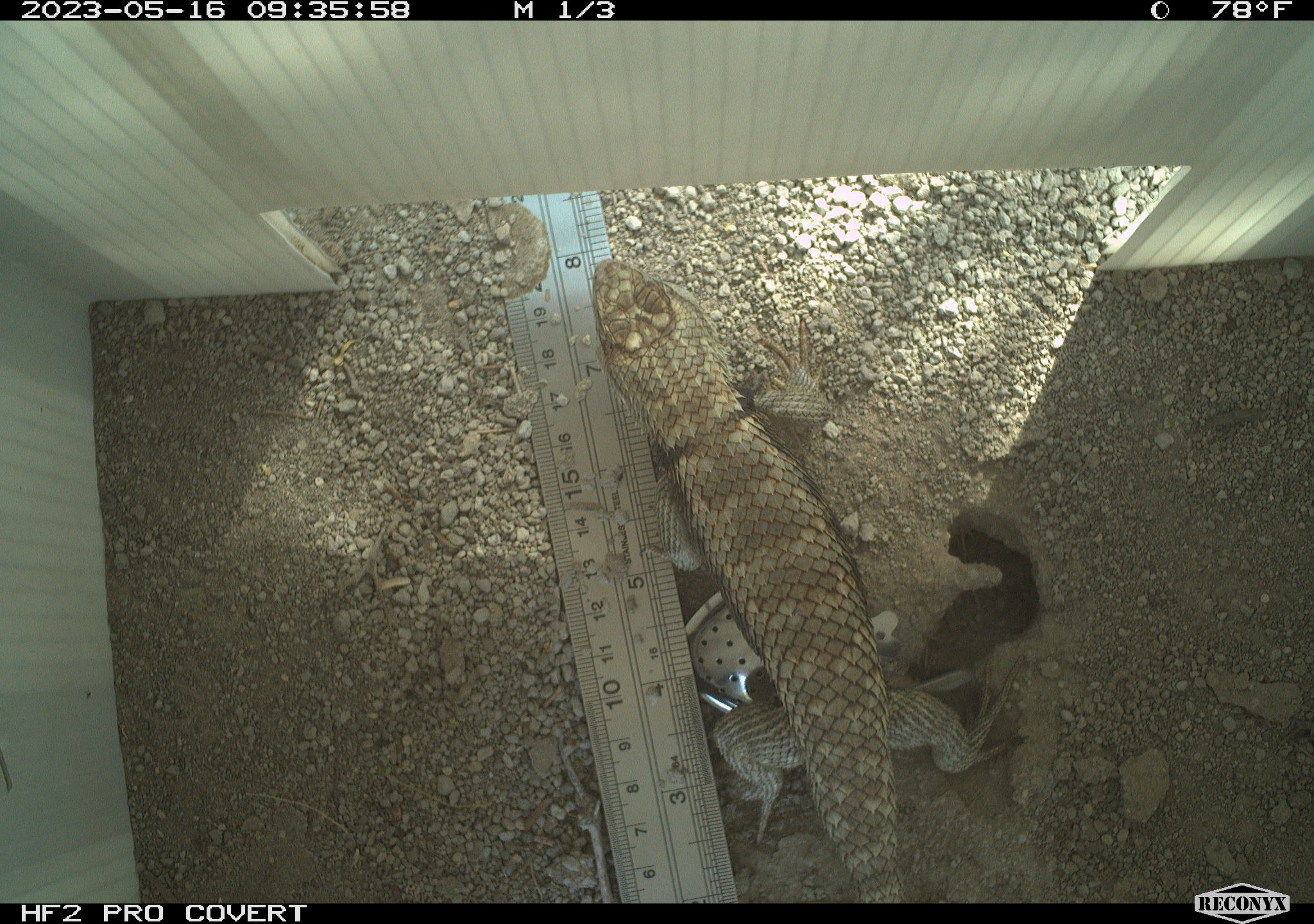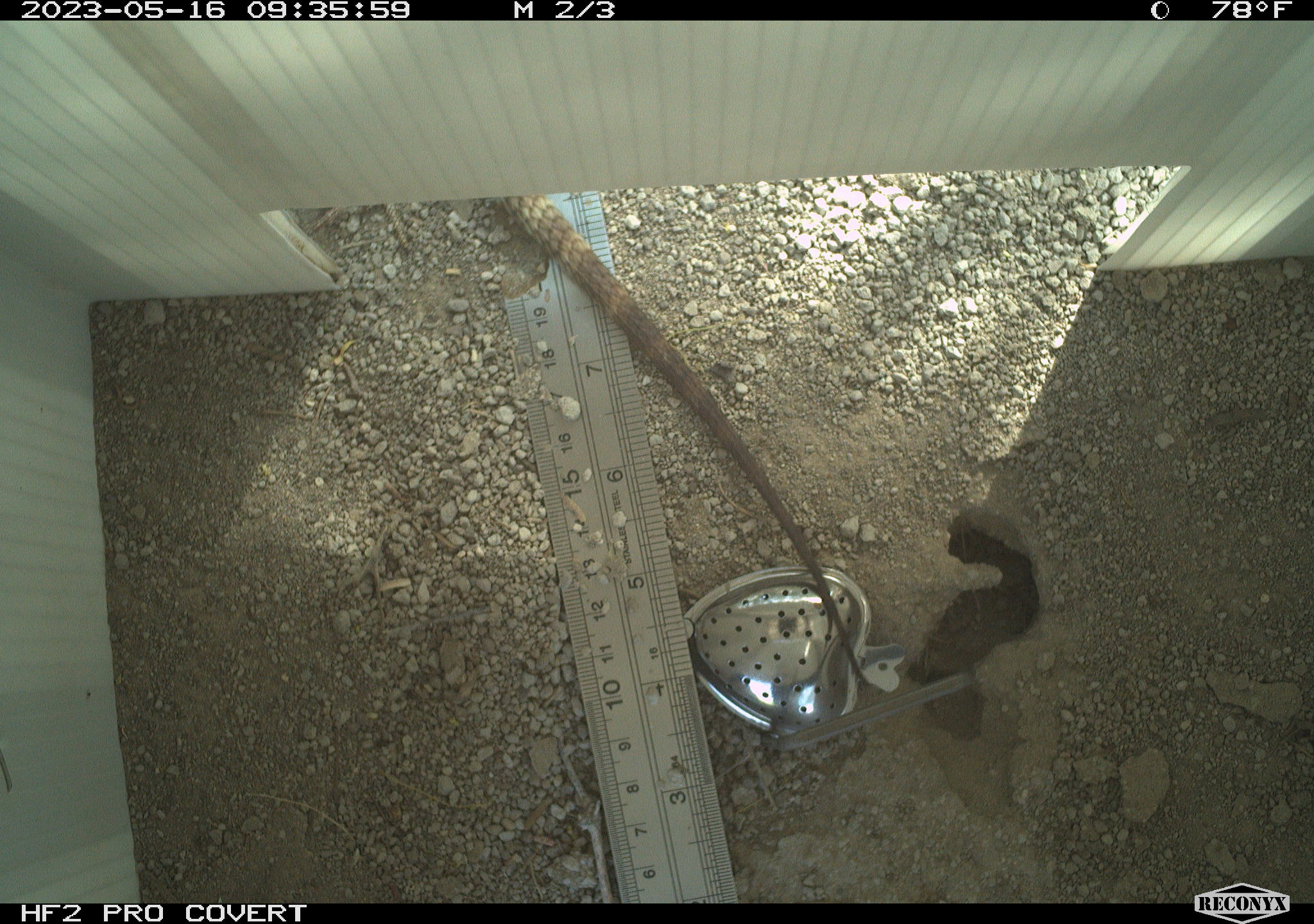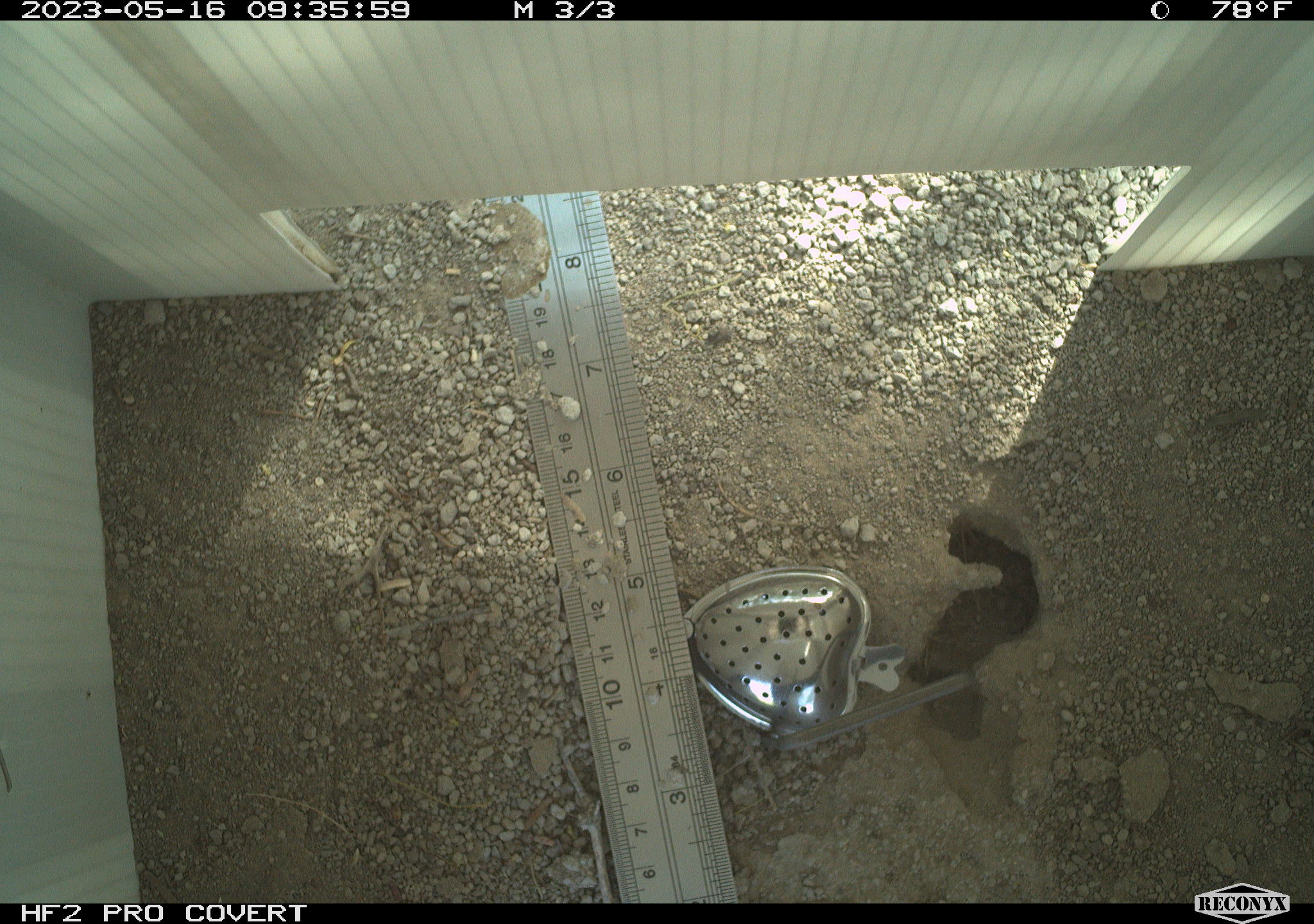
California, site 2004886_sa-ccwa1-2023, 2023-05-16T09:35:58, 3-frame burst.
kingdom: Animalia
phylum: Chordata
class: Reptilia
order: Squamata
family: Phrynosomatidae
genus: Sceloporus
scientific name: Sceloporus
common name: spiny lizards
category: sceloporus species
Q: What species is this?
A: Sceloporus species (spiny lizards) (Sceloporus).